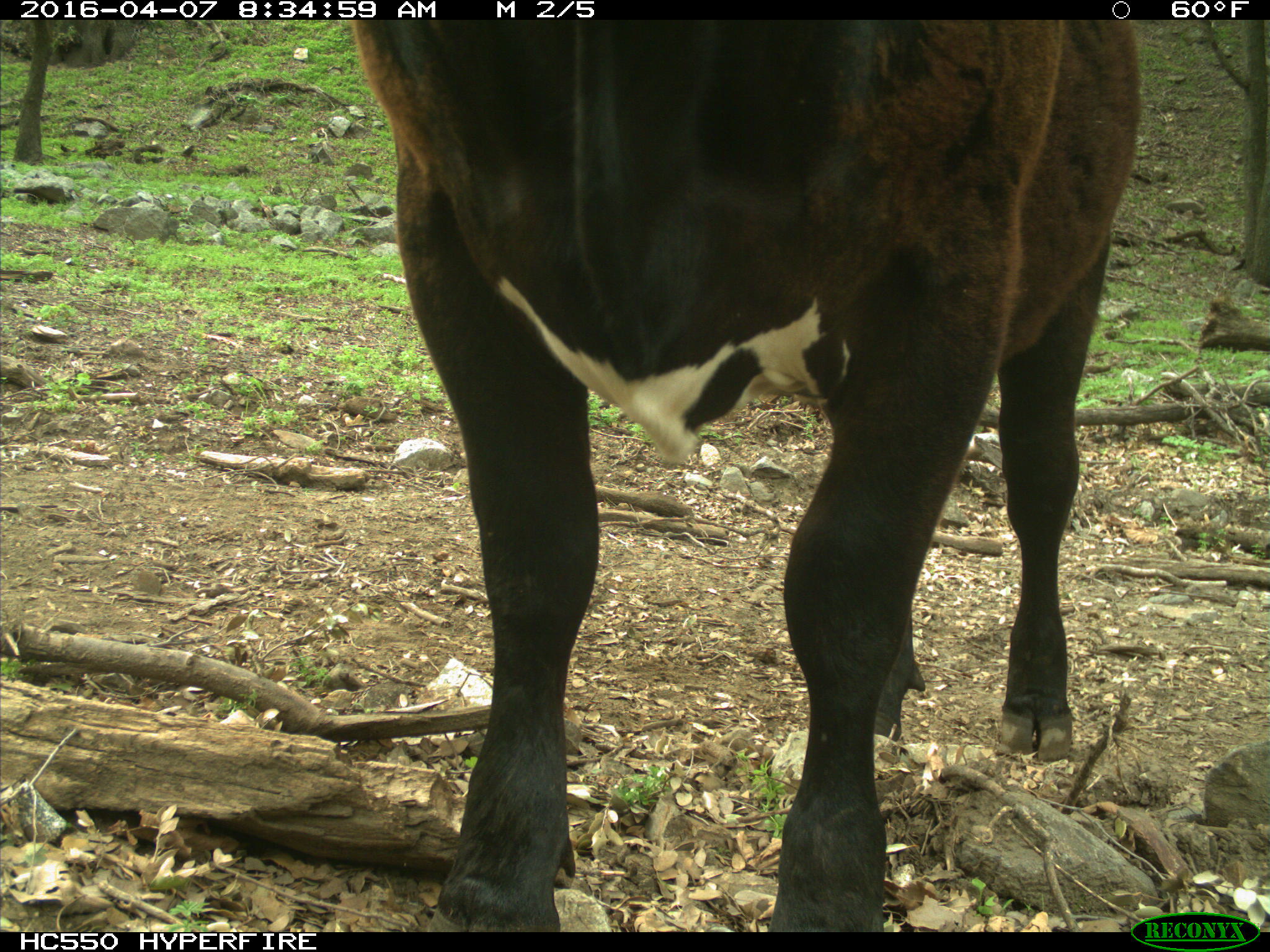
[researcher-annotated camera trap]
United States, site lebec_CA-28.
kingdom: Animalia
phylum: Chordata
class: Mammalia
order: Artiodactyla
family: Bovidae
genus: Bos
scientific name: Bos taurus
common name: domestic cow